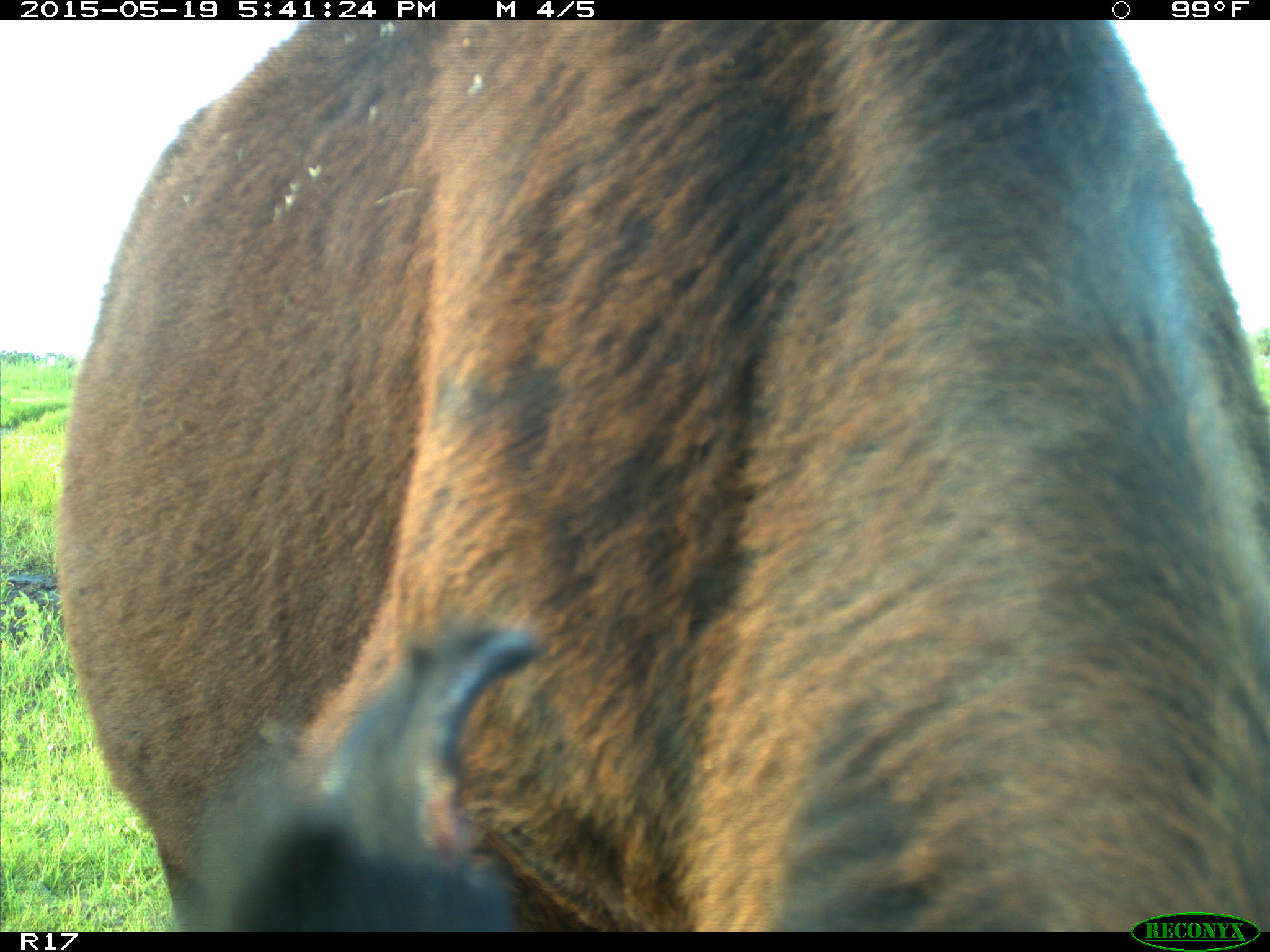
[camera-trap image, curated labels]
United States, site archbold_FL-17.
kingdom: Animalia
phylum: Chordata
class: Mammalia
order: Artiodactyla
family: Bovidae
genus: Bos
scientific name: Bos taurus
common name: domestic cow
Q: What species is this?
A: Bos taurus (domestic cow).